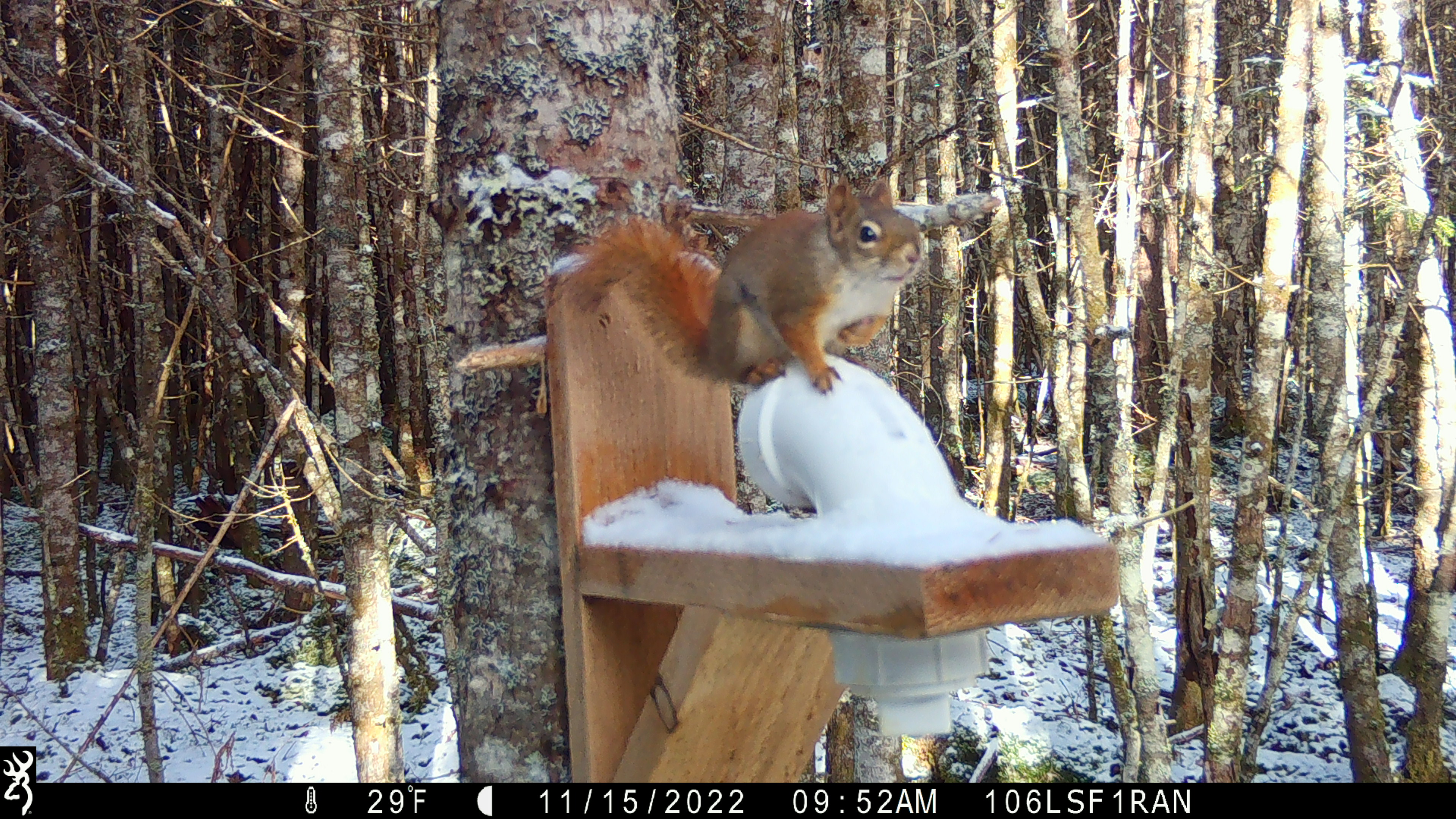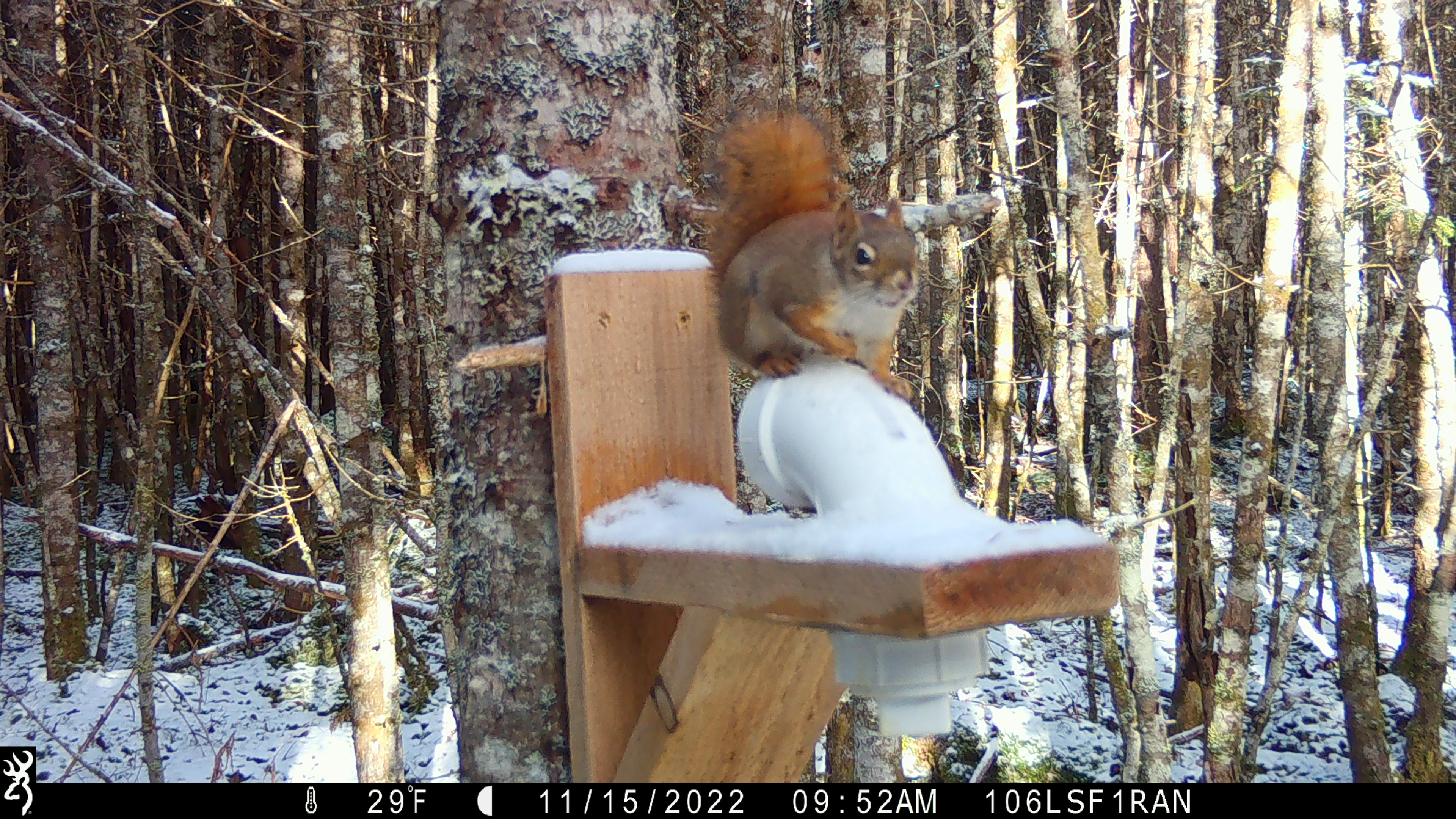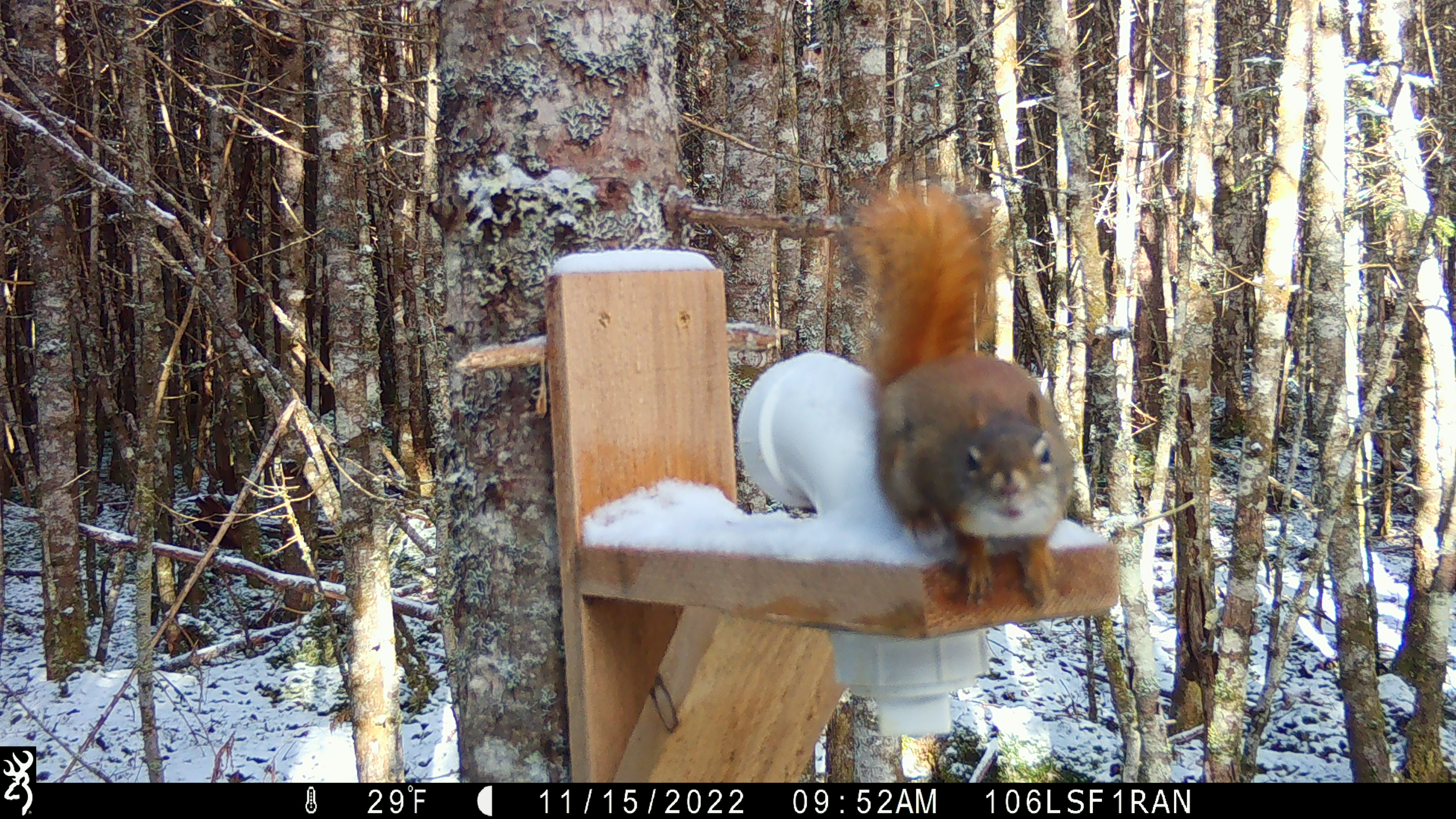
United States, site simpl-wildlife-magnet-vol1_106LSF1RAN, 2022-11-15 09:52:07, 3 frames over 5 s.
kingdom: Animalia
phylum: Chordata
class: Mammalia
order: Rodentia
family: Sciuridae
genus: Tamiasciurus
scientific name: Tamiasciurus hudsonicus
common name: red squirrel